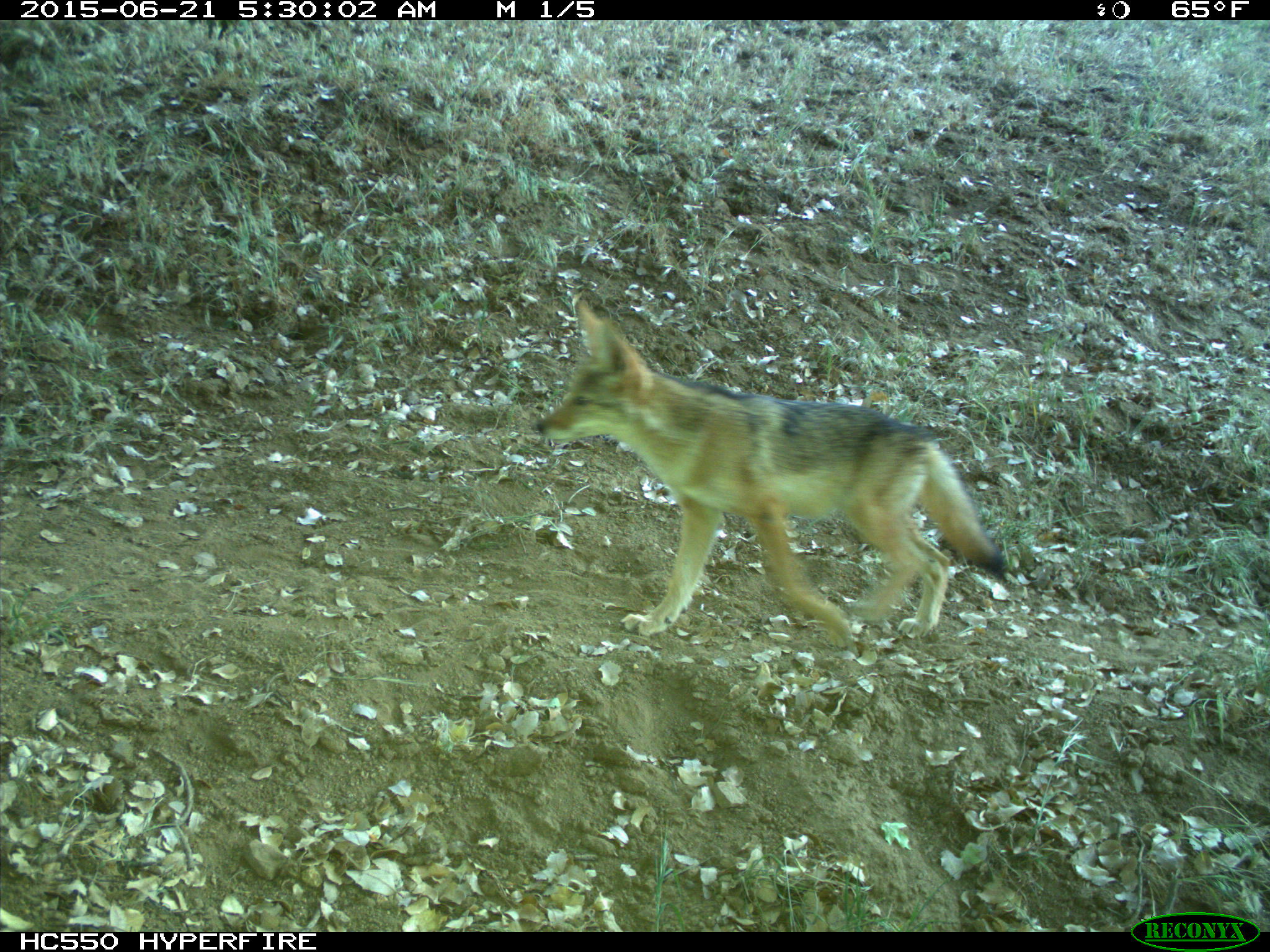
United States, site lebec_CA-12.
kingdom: Animalia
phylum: Chordata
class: Mammalia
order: Carnivora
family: Canidae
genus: Canis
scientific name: Canis latrans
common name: coyote